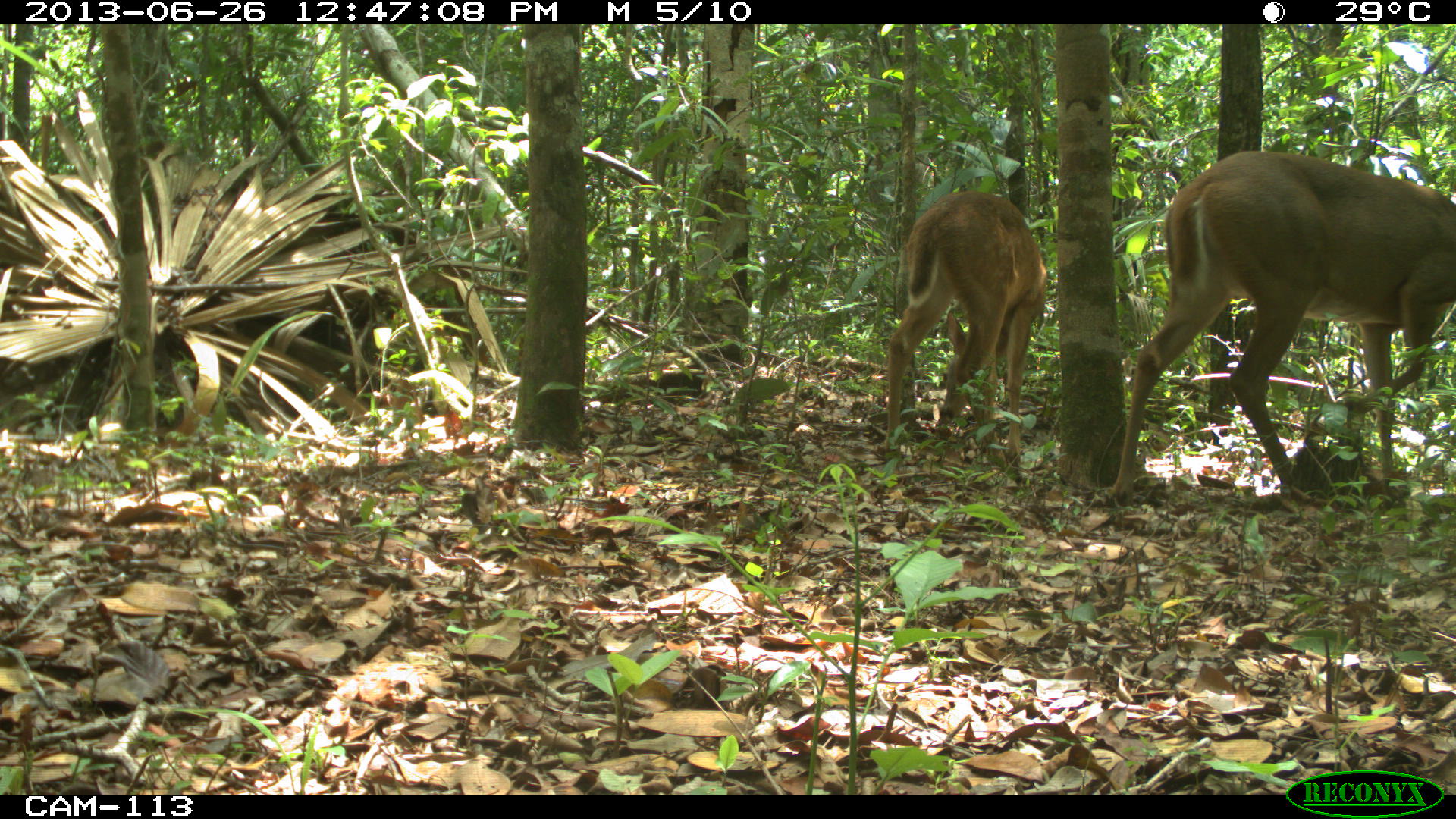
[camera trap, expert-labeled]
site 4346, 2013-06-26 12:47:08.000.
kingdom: Animalia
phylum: Chordata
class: Mammalia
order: Artiodactyla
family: Cervidae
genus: Odocoileus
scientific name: Odocoileus virginianus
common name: white-tailed deer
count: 2